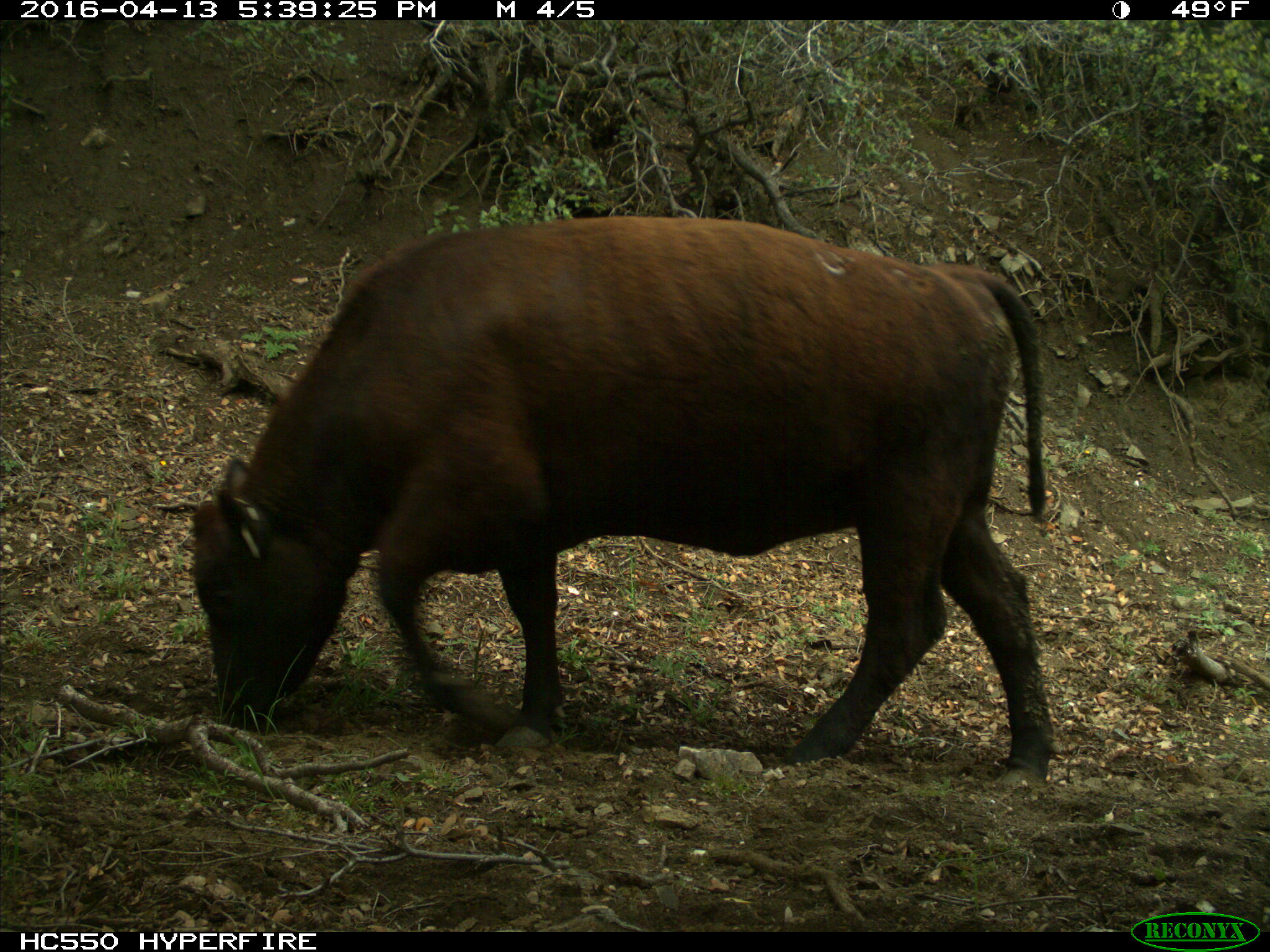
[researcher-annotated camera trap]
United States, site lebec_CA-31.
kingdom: Animalia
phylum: Chordata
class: Mammalia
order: Artiodactyla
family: Bovidae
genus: Bos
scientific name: Bos taurus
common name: domestic cow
Bos taurus (domestic cow).